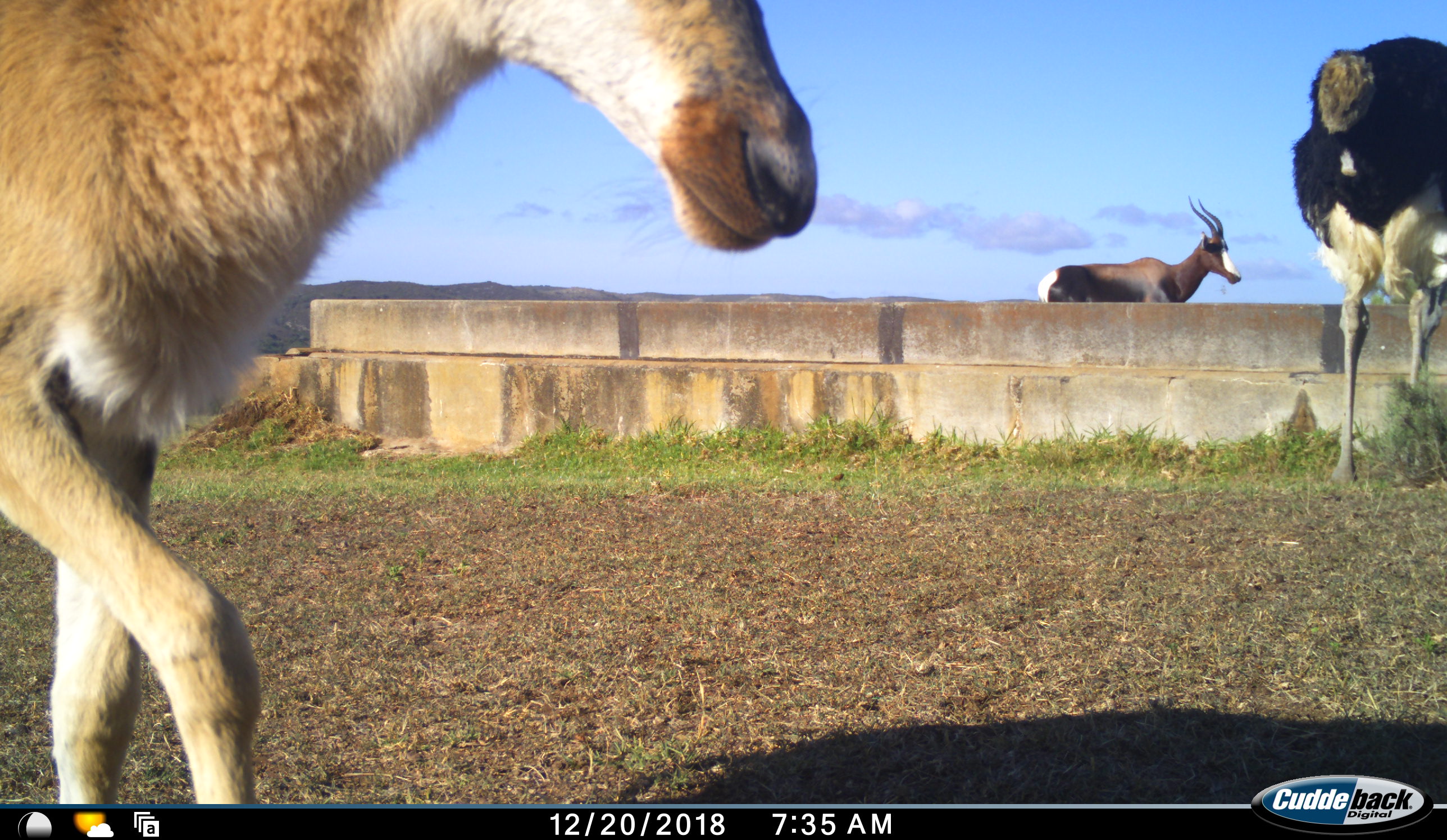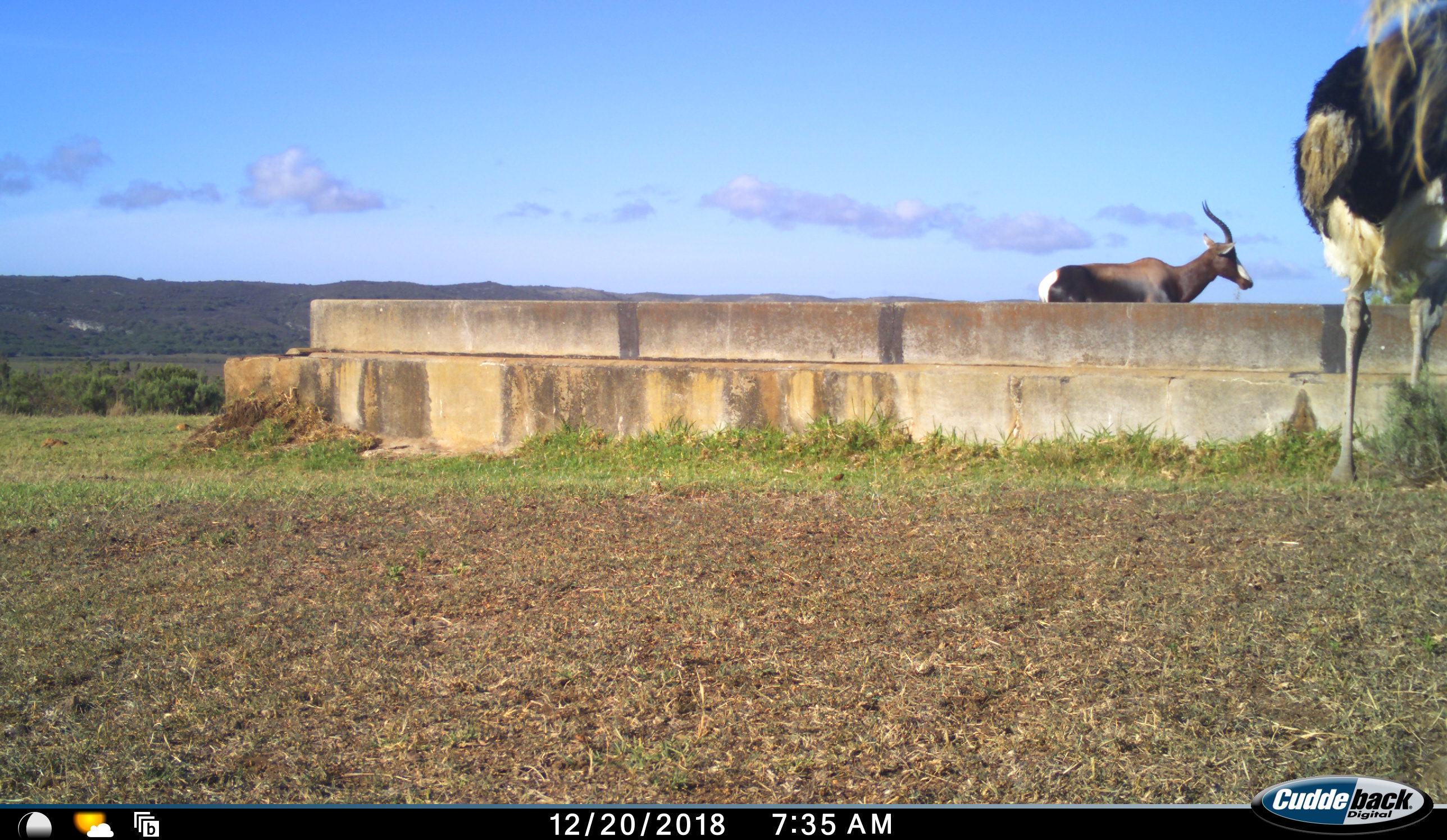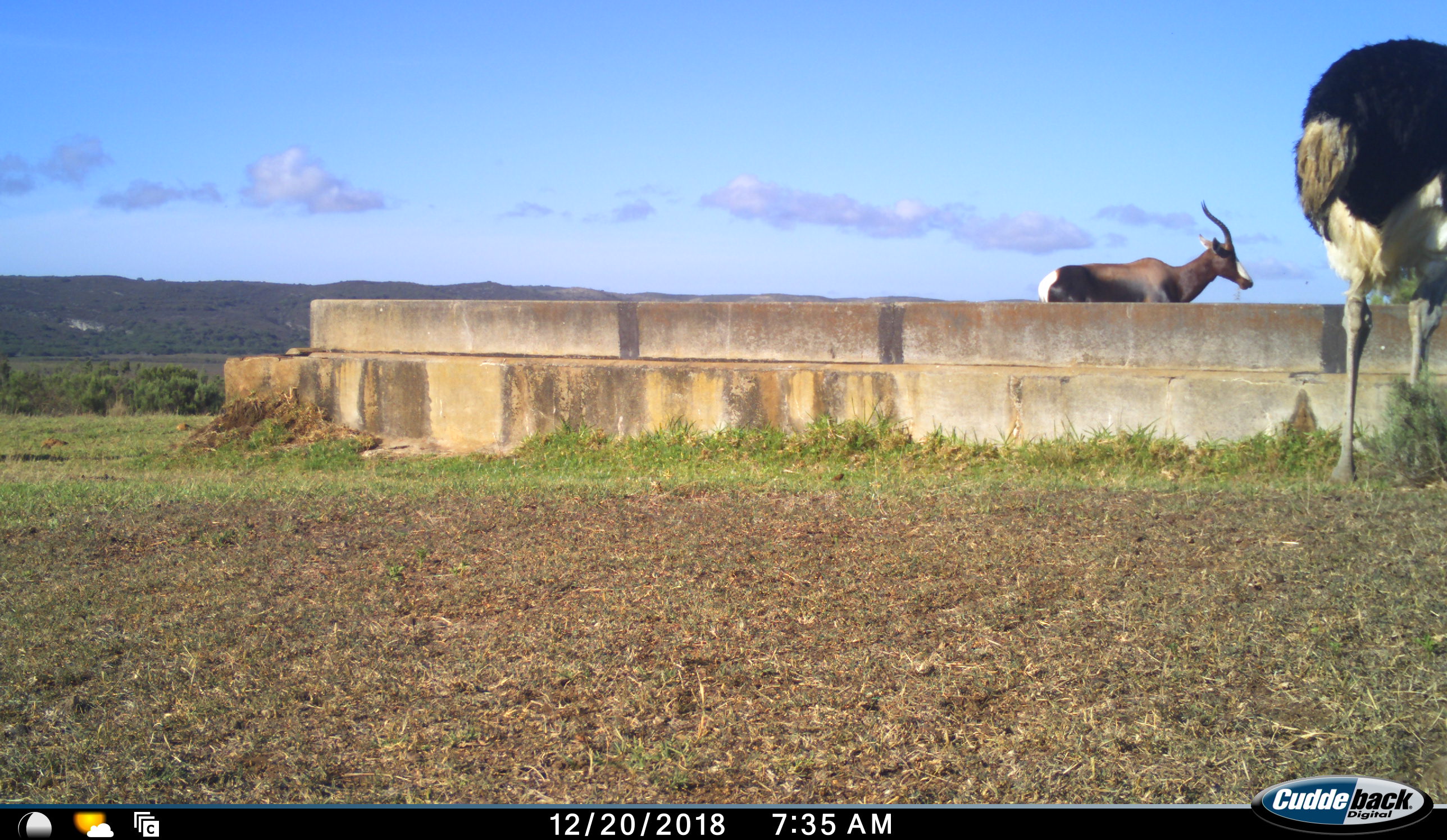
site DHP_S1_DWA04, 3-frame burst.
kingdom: Animalia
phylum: Chordata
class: Mammalia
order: Artiodactyla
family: Bovidae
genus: Damaliscus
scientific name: Damaliscus pygargus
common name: bontebok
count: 2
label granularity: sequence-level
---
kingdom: Animalia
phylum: Chordata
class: Aves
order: Struthioniformes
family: Struthionidae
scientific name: Struthionidae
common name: ostrich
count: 1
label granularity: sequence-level